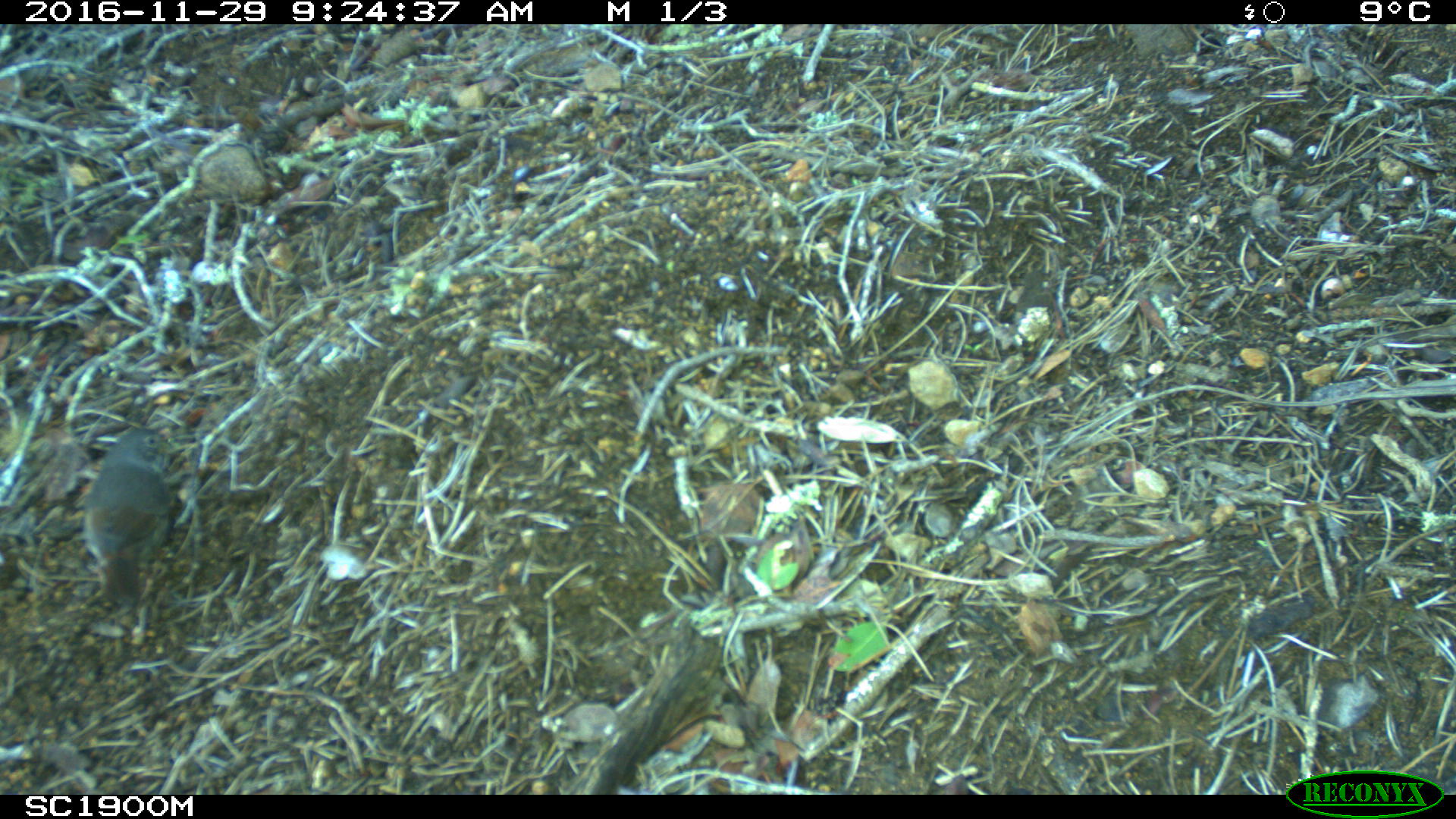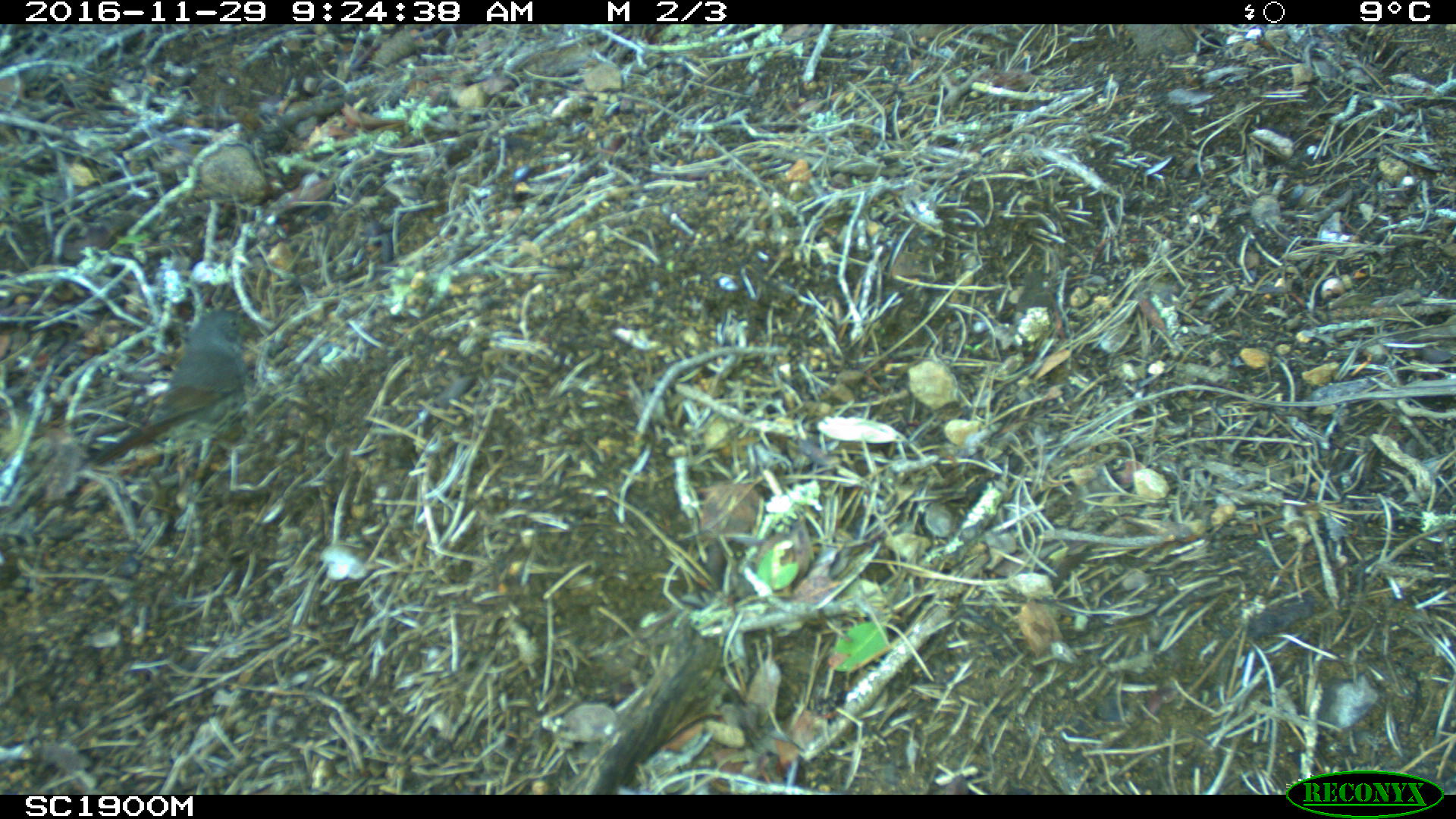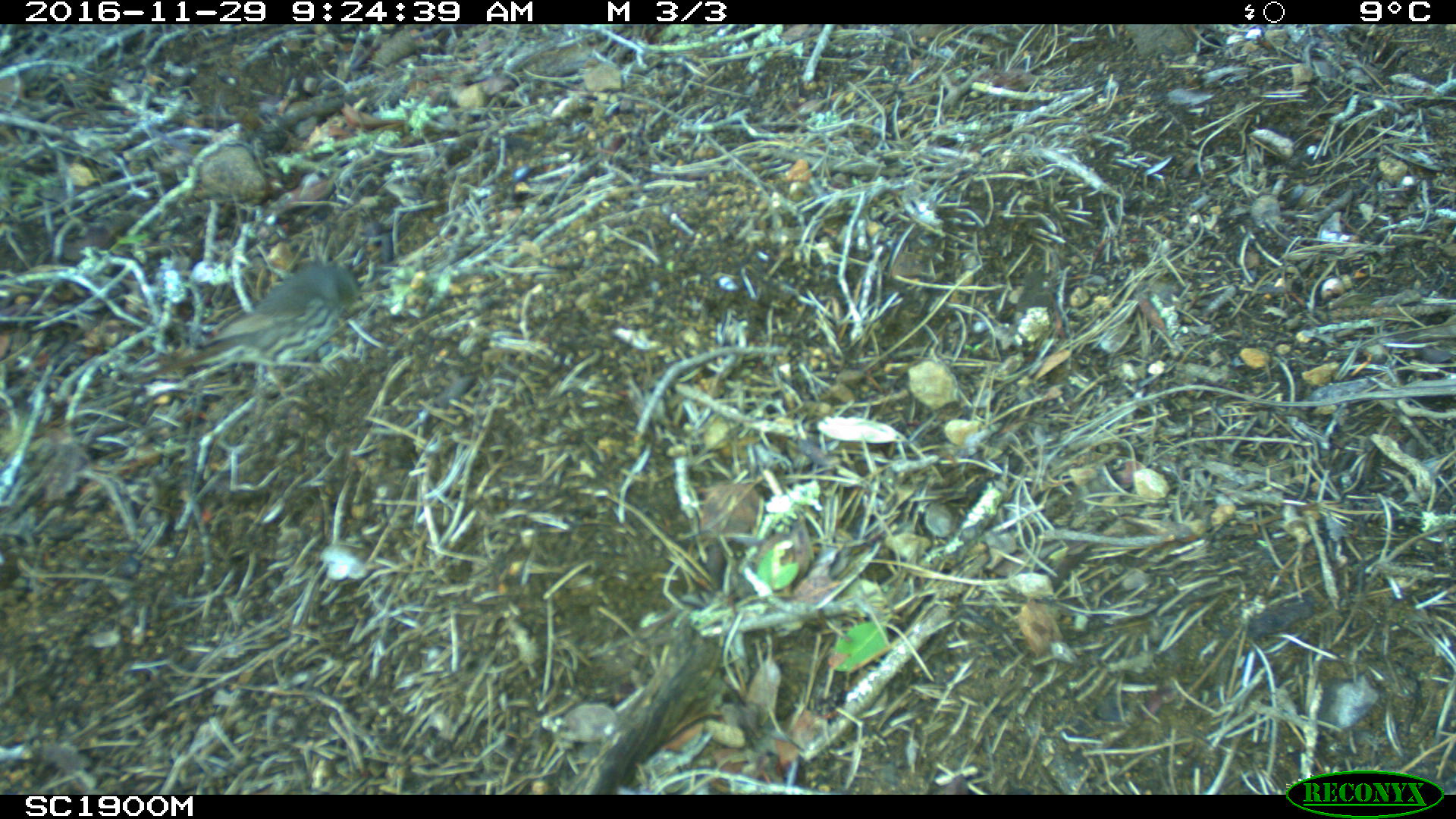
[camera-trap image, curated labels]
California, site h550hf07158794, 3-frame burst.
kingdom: Animalia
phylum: Chordata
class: Aves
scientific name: Aves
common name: bird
Bird (Aves).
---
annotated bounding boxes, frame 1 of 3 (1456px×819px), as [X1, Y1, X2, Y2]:
bird: [81, 428, 175, 607]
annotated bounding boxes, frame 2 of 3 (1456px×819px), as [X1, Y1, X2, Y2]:
bird: [76, 310, 255, 518]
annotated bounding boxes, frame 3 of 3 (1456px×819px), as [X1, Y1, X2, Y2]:
bird: [135, 262, 356, 401]